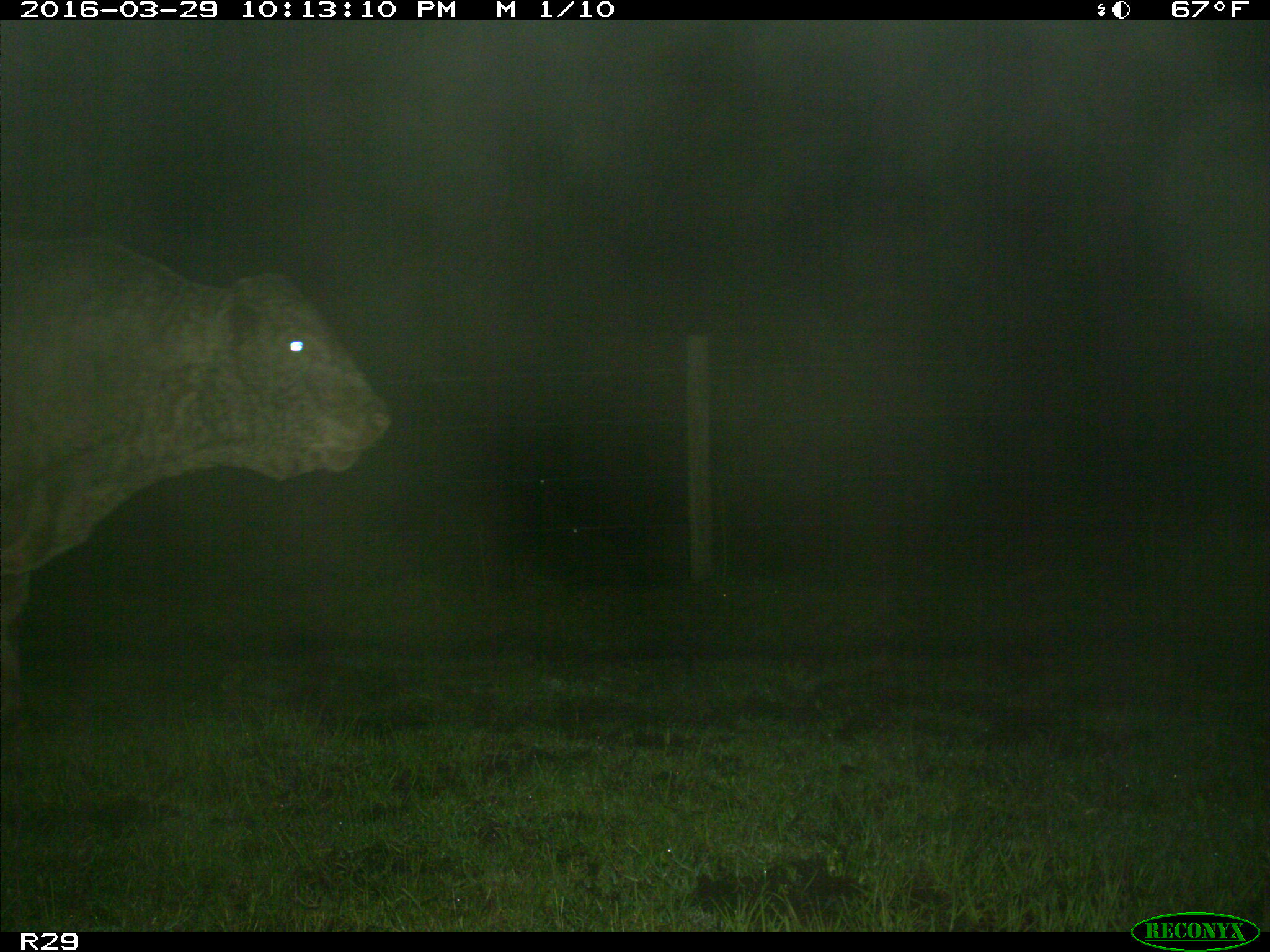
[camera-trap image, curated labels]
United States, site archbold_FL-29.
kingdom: Animalia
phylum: Chordata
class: Mammalia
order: Artiodactyla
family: Bovidae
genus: Bos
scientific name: Bos taurus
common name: domestic cow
Bos taurus (domestic cow).